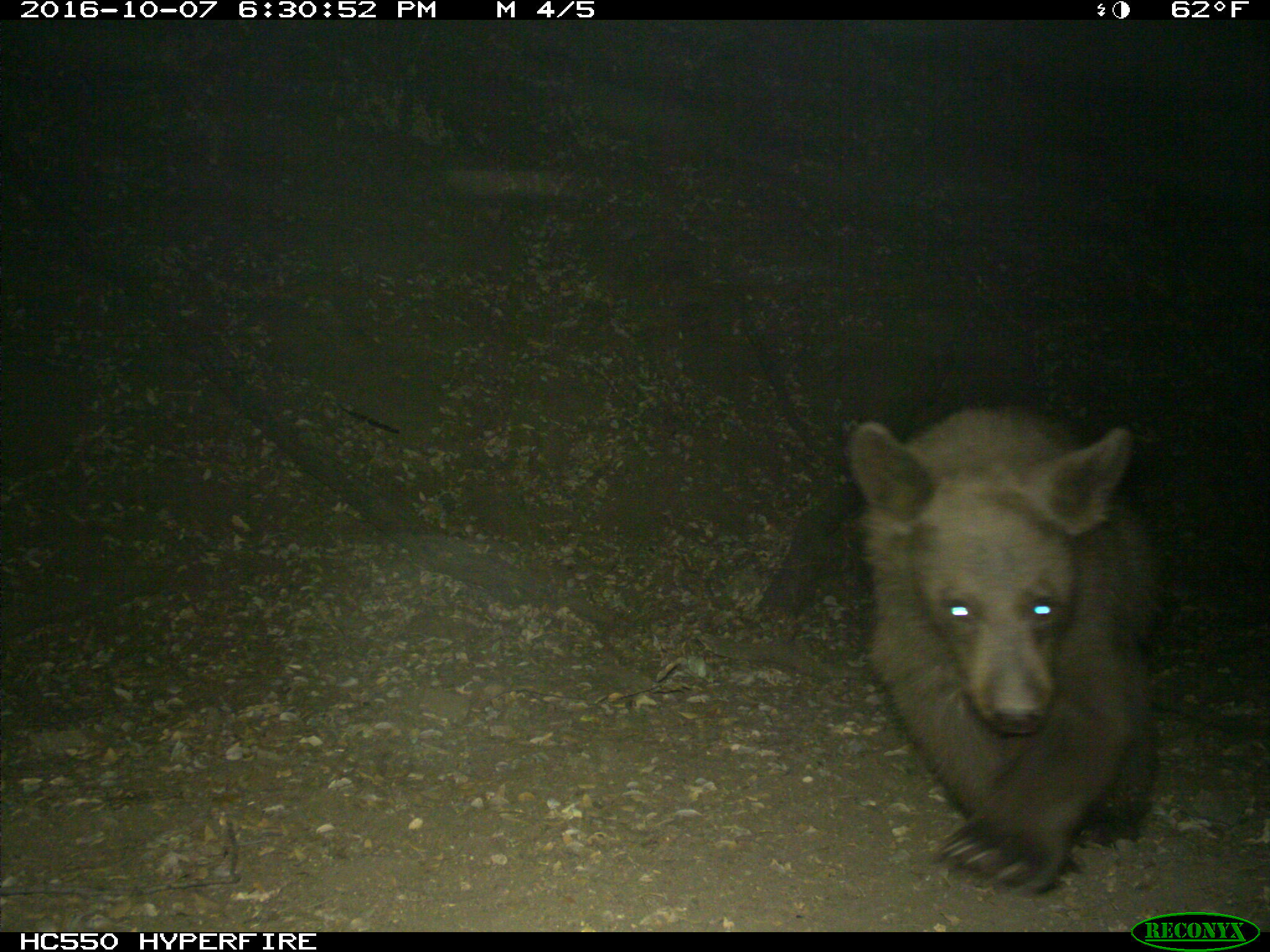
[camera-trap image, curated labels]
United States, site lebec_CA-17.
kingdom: Animalia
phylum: Chordata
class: Mammalia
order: Carnivora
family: Ursidae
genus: Ursus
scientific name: Ursus americanus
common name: american black bear